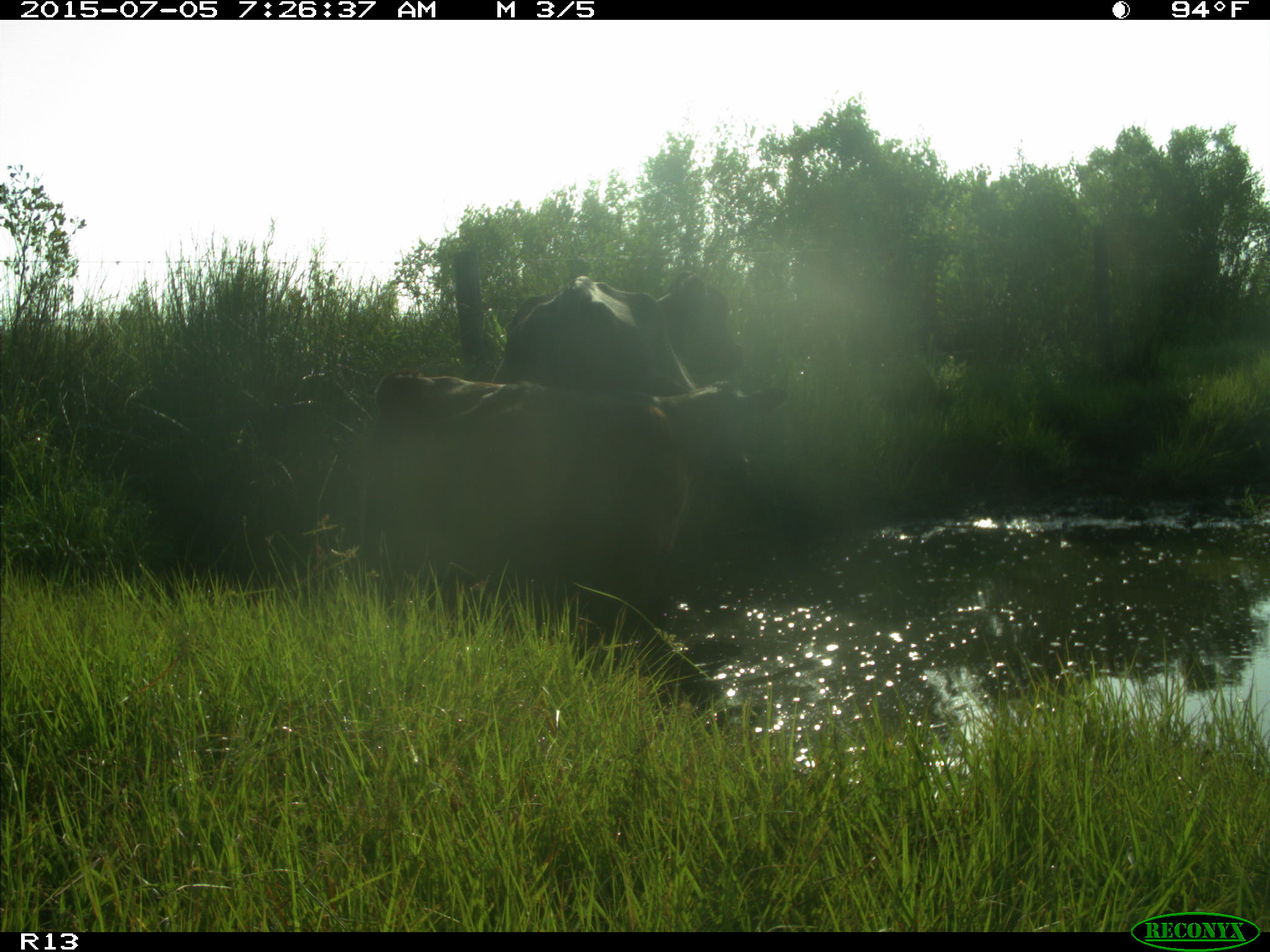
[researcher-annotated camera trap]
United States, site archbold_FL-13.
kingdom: Animalia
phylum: Chordata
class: Mammalia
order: Artiodactyla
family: Bovidae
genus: Bos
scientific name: Bos taurus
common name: domestic cow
Bos taurus (domestic cow).